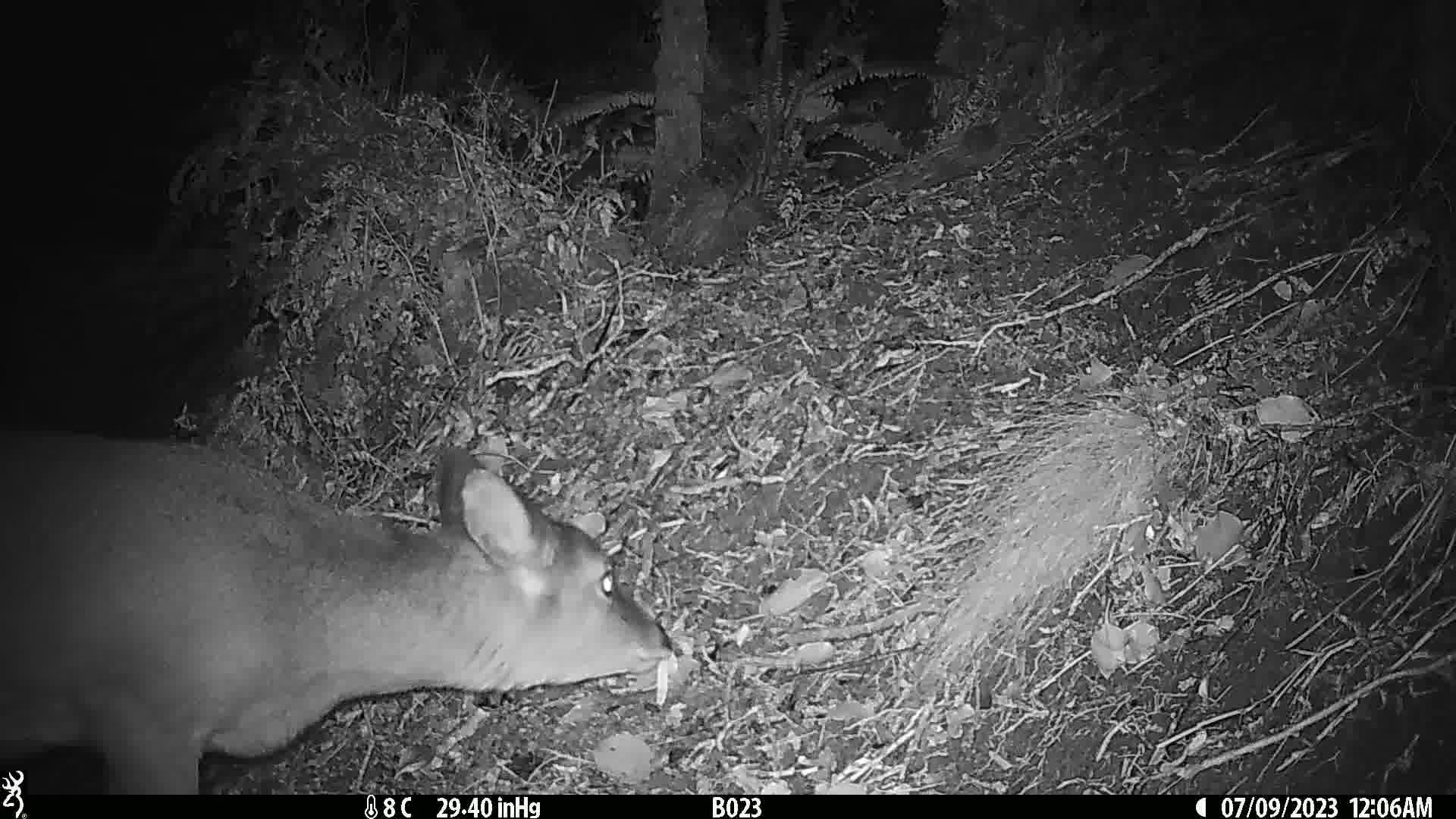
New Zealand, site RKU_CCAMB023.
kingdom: Animalia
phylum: Chordata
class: Mammalia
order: Artiodactyla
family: Cervidae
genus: Odocoileus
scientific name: Odocoileus virginianus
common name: white-tailed deer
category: white tailed deer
White tailed deer (white-tailed deer) (Odocoileus virginianus).